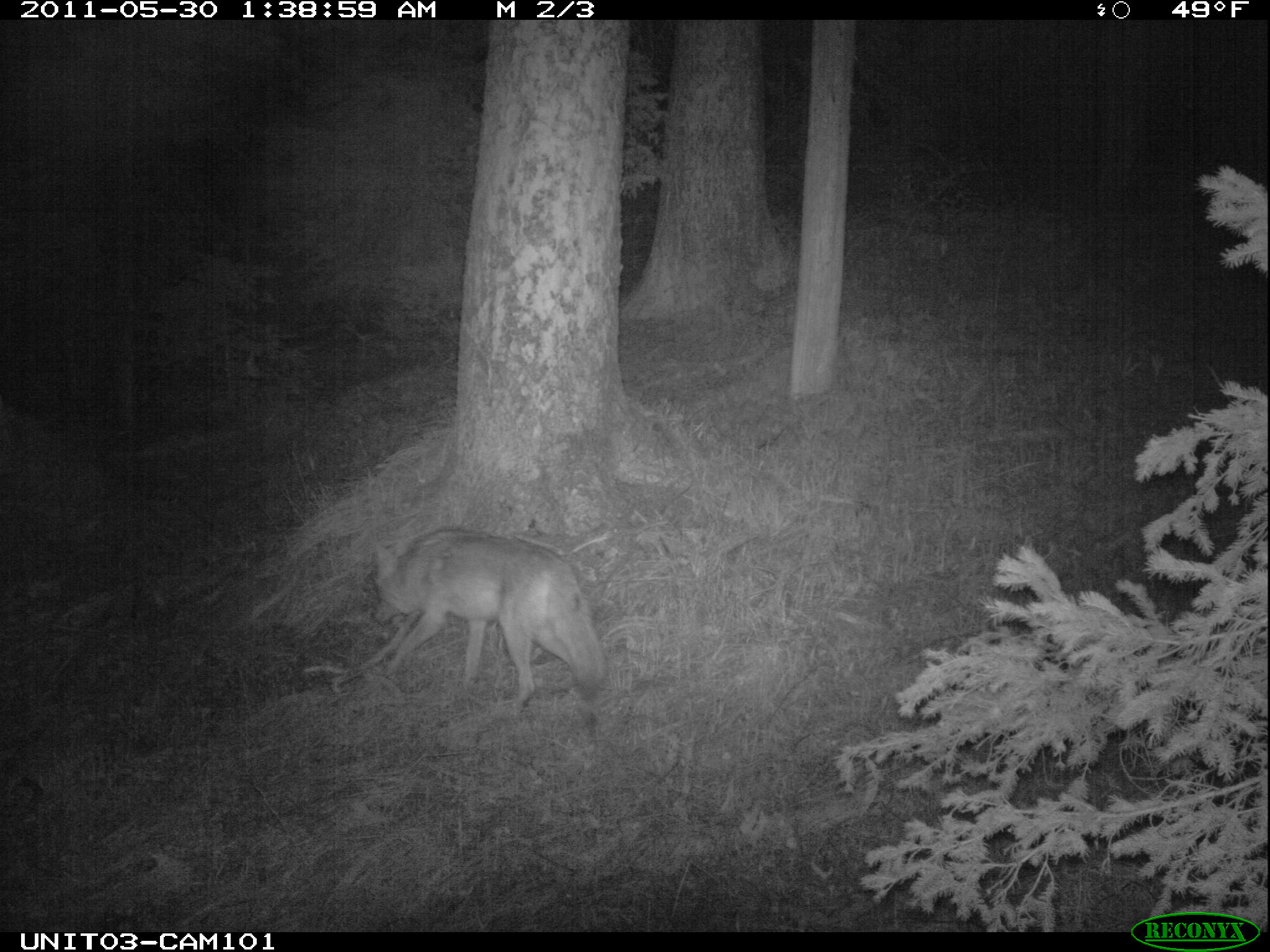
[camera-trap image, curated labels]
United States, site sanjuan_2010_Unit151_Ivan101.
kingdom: Animalia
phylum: Chordata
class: Mammalia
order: Carnivora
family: Canidae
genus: Canis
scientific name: Canis latrans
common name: coyote